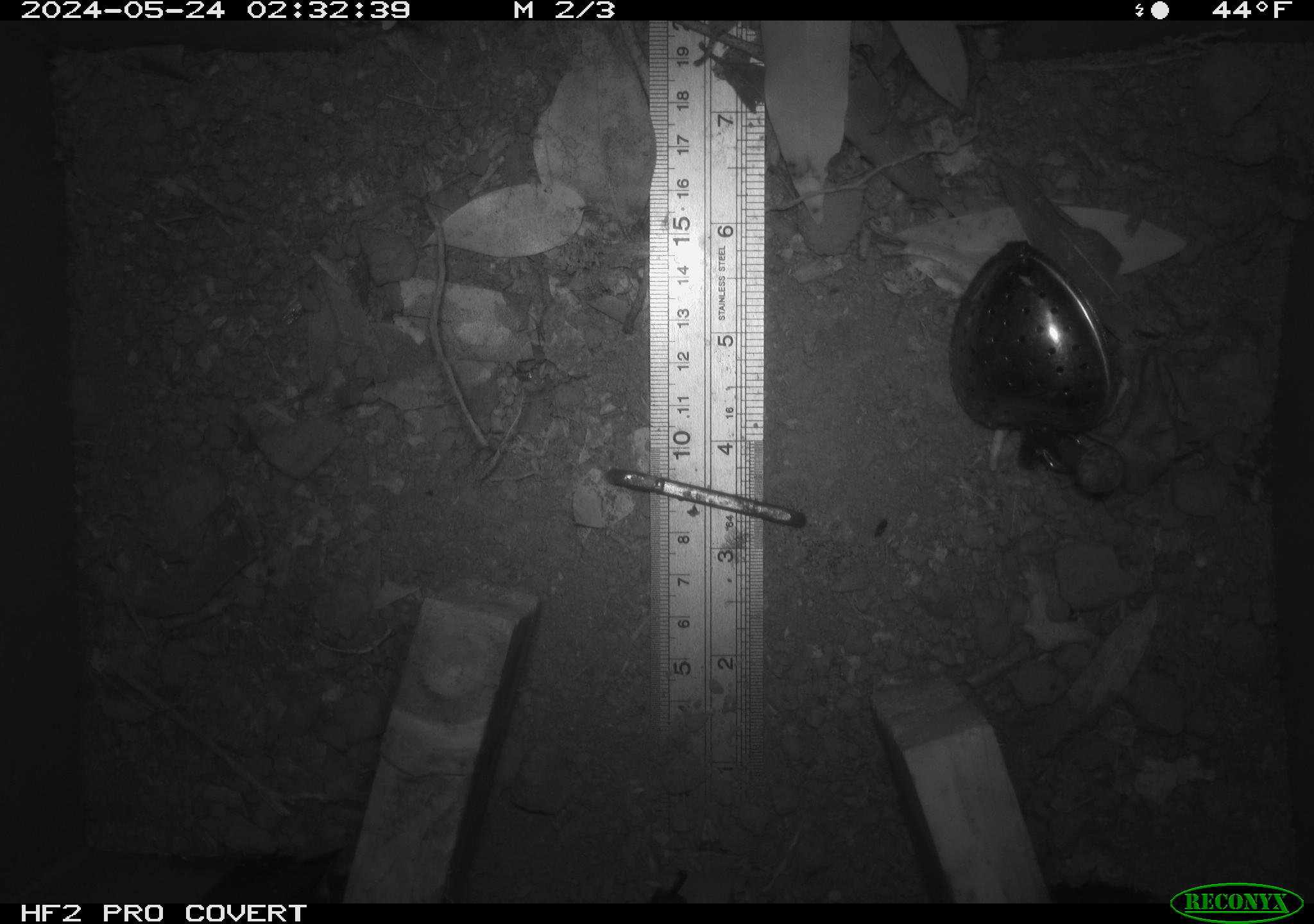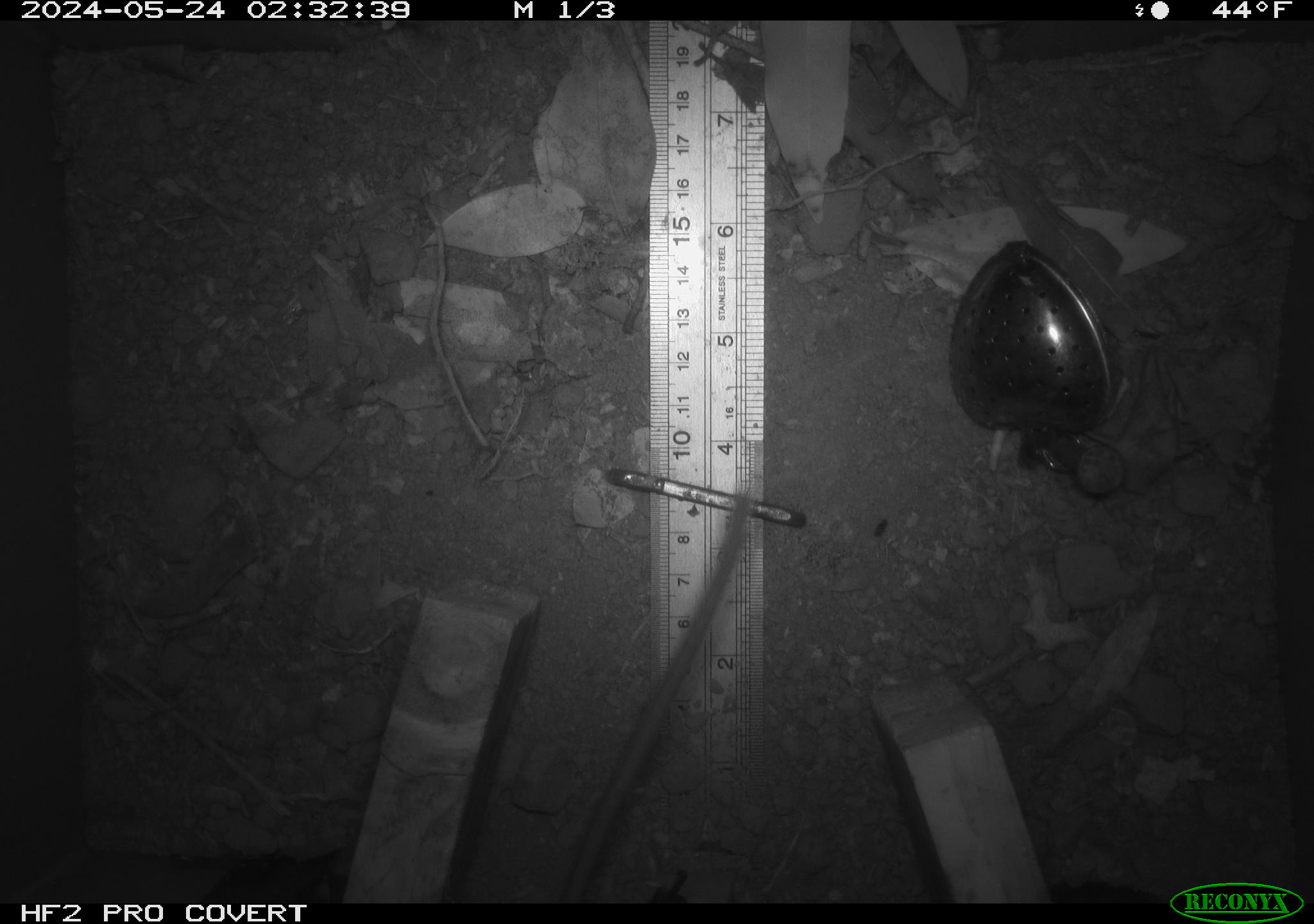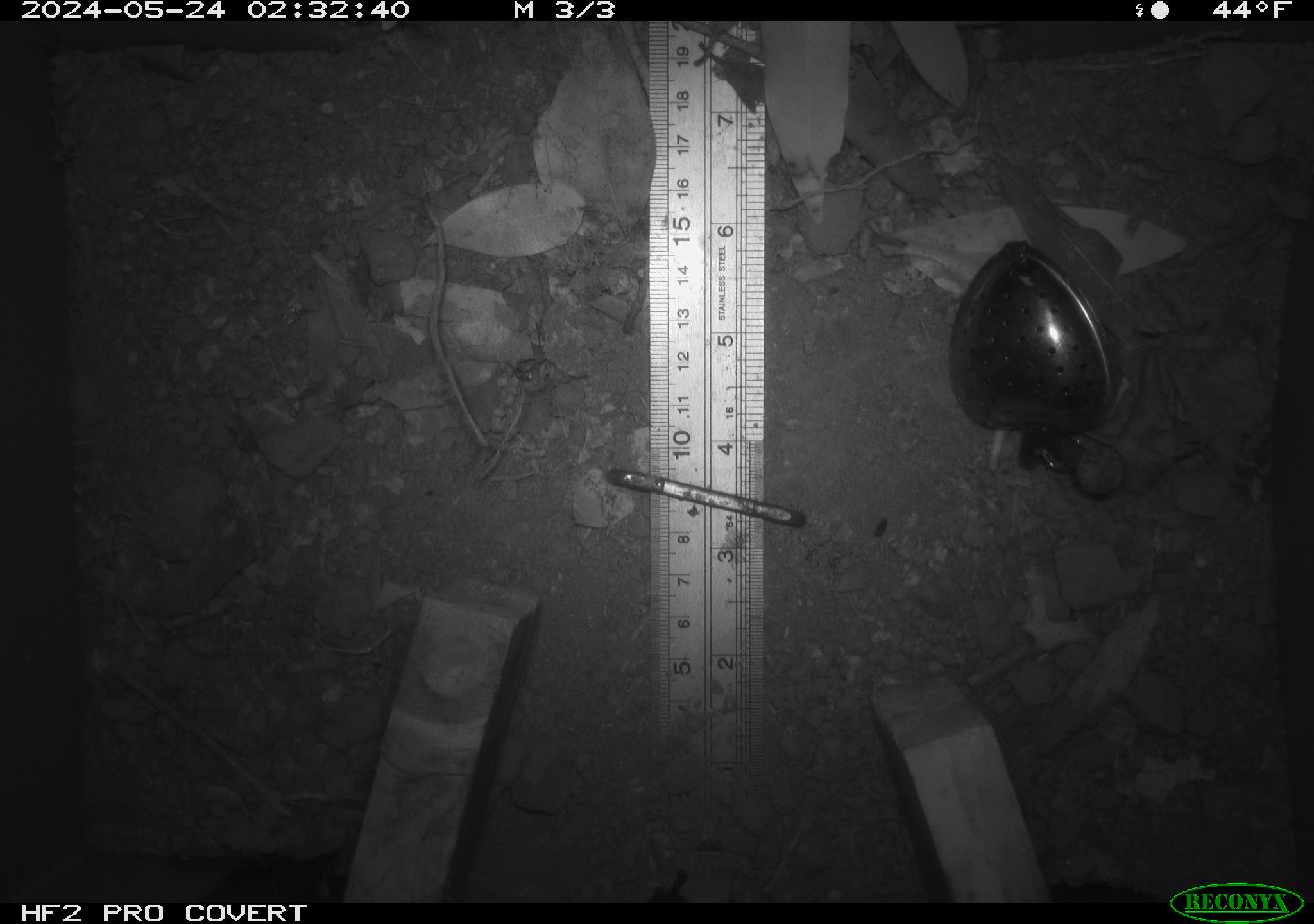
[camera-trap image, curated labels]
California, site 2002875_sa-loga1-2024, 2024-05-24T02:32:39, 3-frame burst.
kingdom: Animalia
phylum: Chordata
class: Mammalia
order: Rodentia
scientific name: Rodentia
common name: rodent